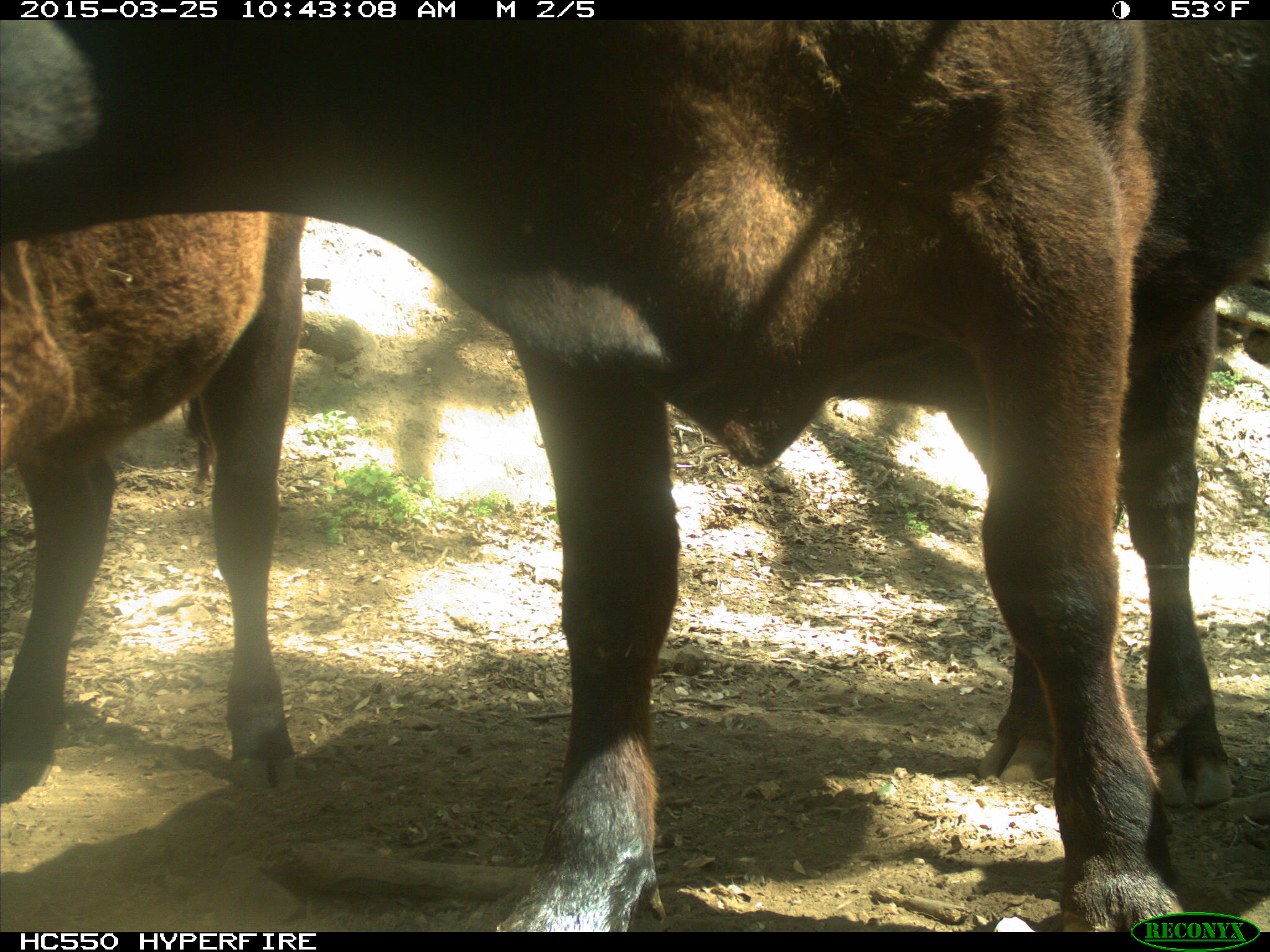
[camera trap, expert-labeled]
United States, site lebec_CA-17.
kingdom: Animalia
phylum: Chordata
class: Mammalia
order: Artiodactyla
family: Bovidae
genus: Bos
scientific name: Bos taurus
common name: domestic cow